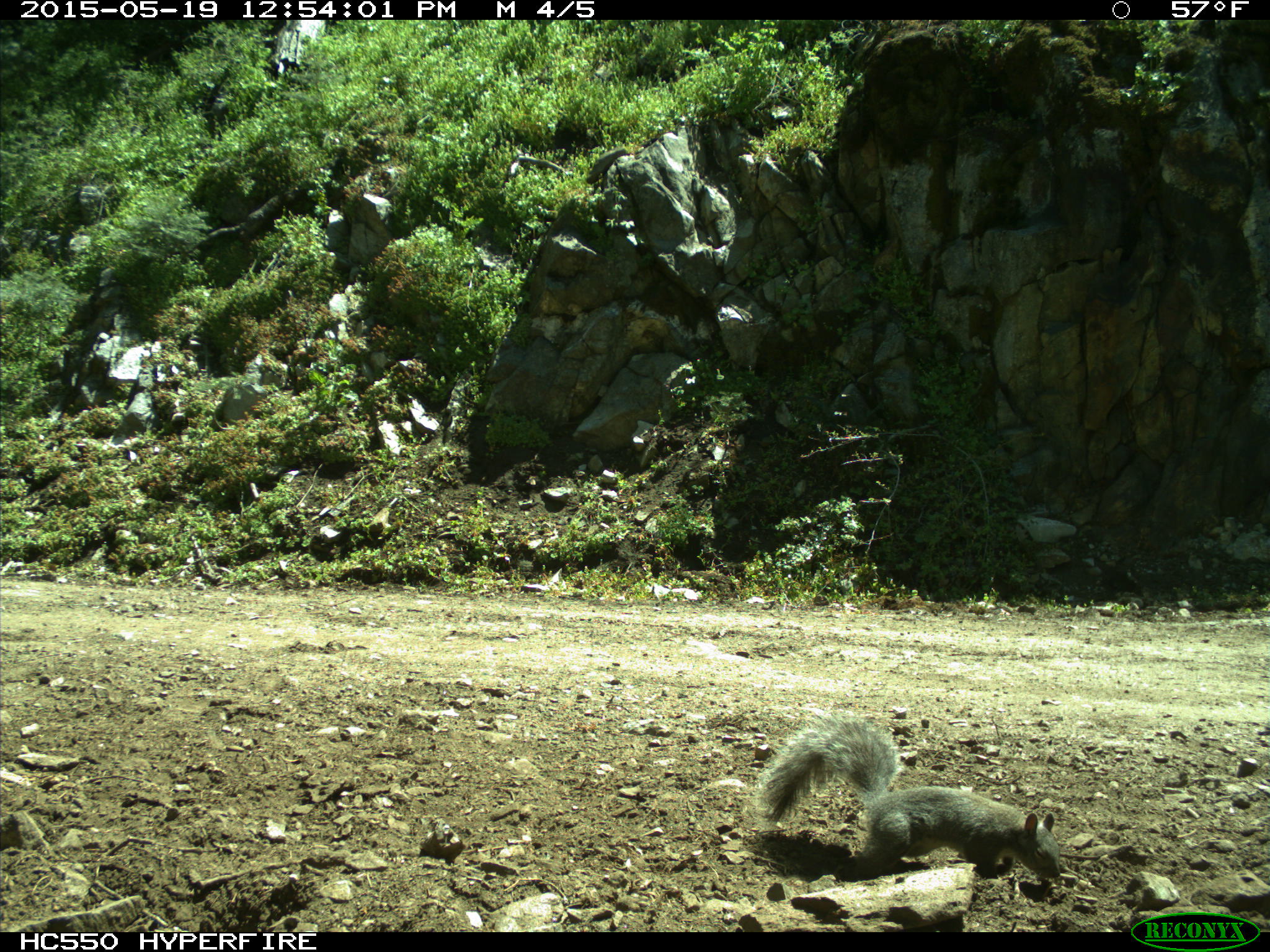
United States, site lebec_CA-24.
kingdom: Animalia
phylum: Chordata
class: Mammalia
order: Rodentia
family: Sciuridae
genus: Sciurus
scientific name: Sciurus carolinensis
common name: eastern gray squirrel